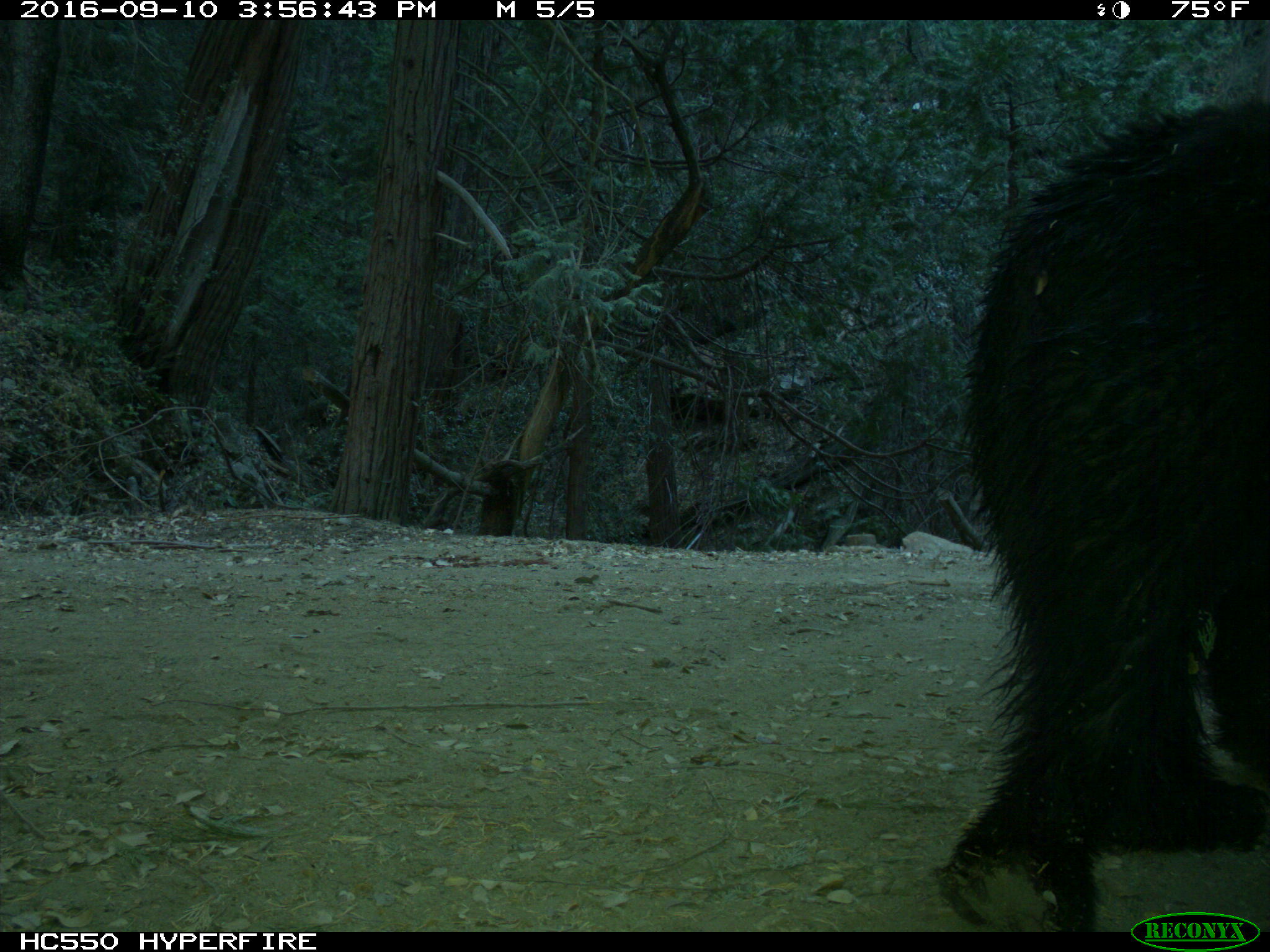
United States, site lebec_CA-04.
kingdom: Animalia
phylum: Chordata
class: Mammalia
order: Carnivora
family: Ursidae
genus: Ursus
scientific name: Ursus americanus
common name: american black bear